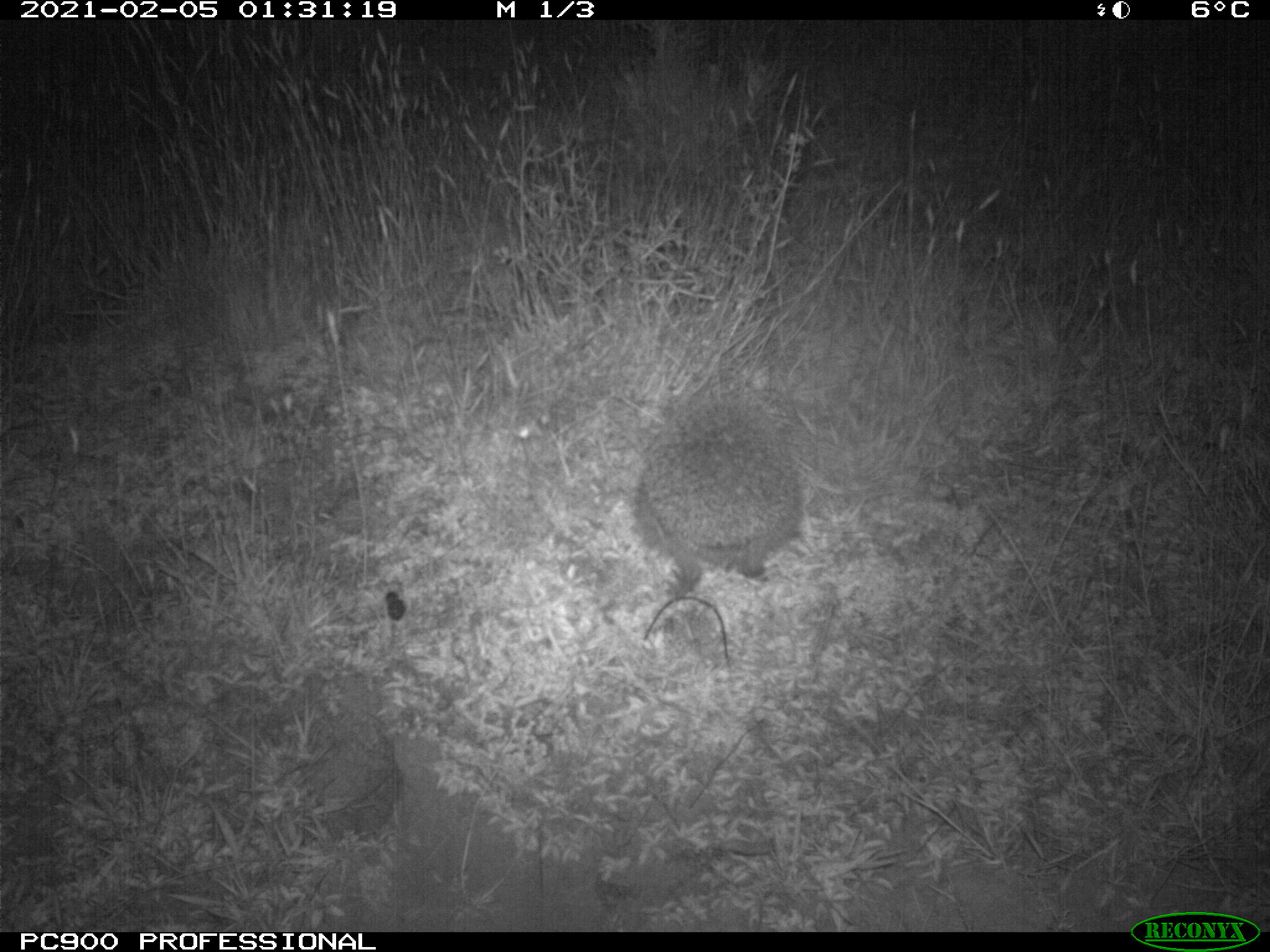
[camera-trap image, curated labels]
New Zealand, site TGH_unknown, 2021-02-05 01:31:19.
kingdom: Animalia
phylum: Chordata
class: Mammalia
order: Eulipotyphla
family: Erinaceidae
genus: Erinaceus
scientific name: Erinaceus europaeus europaeus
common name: european hedgehog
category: hedgehog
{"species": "hedgehog (european hedgehog) (Erinaceus europaeus europaeus)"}